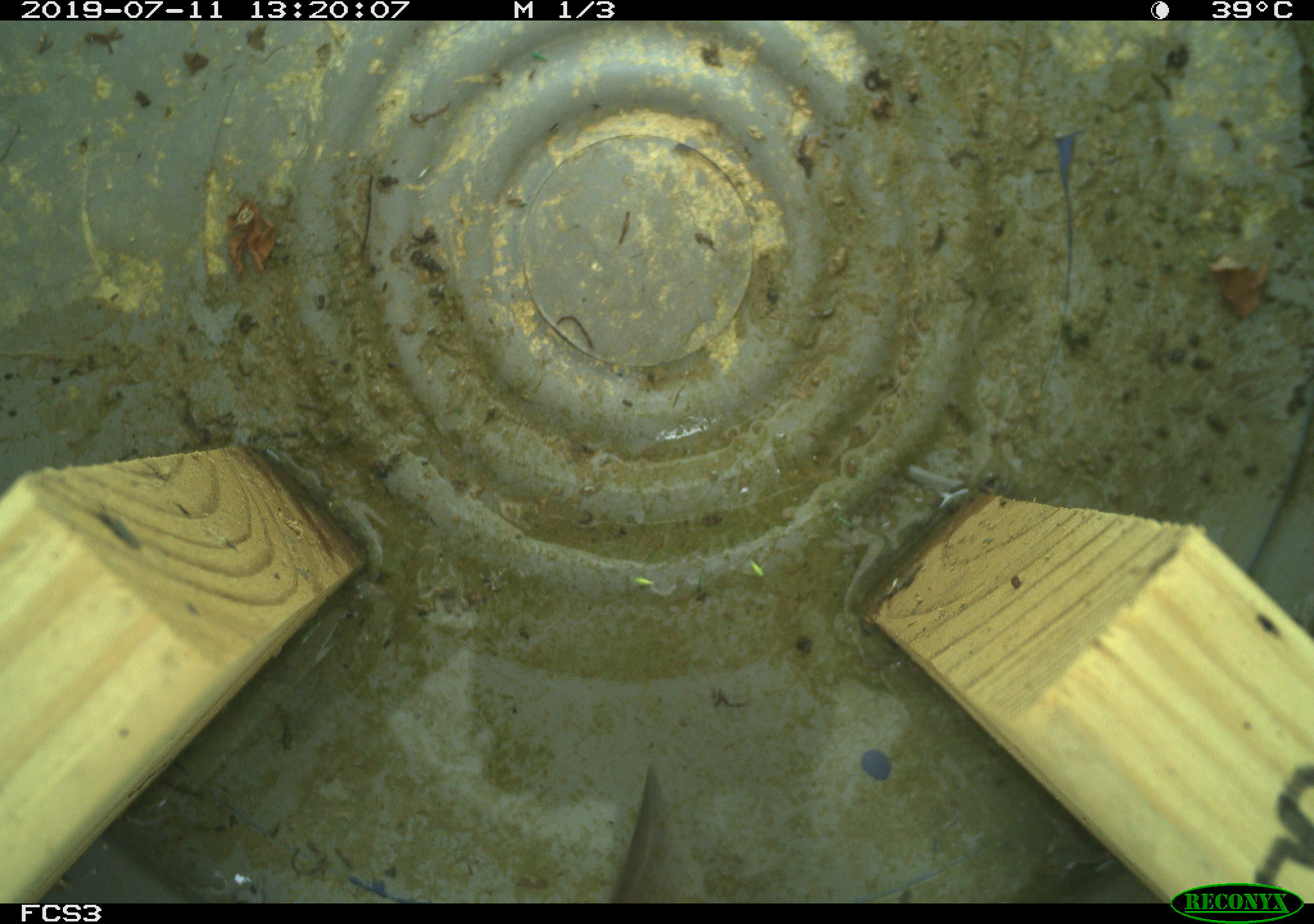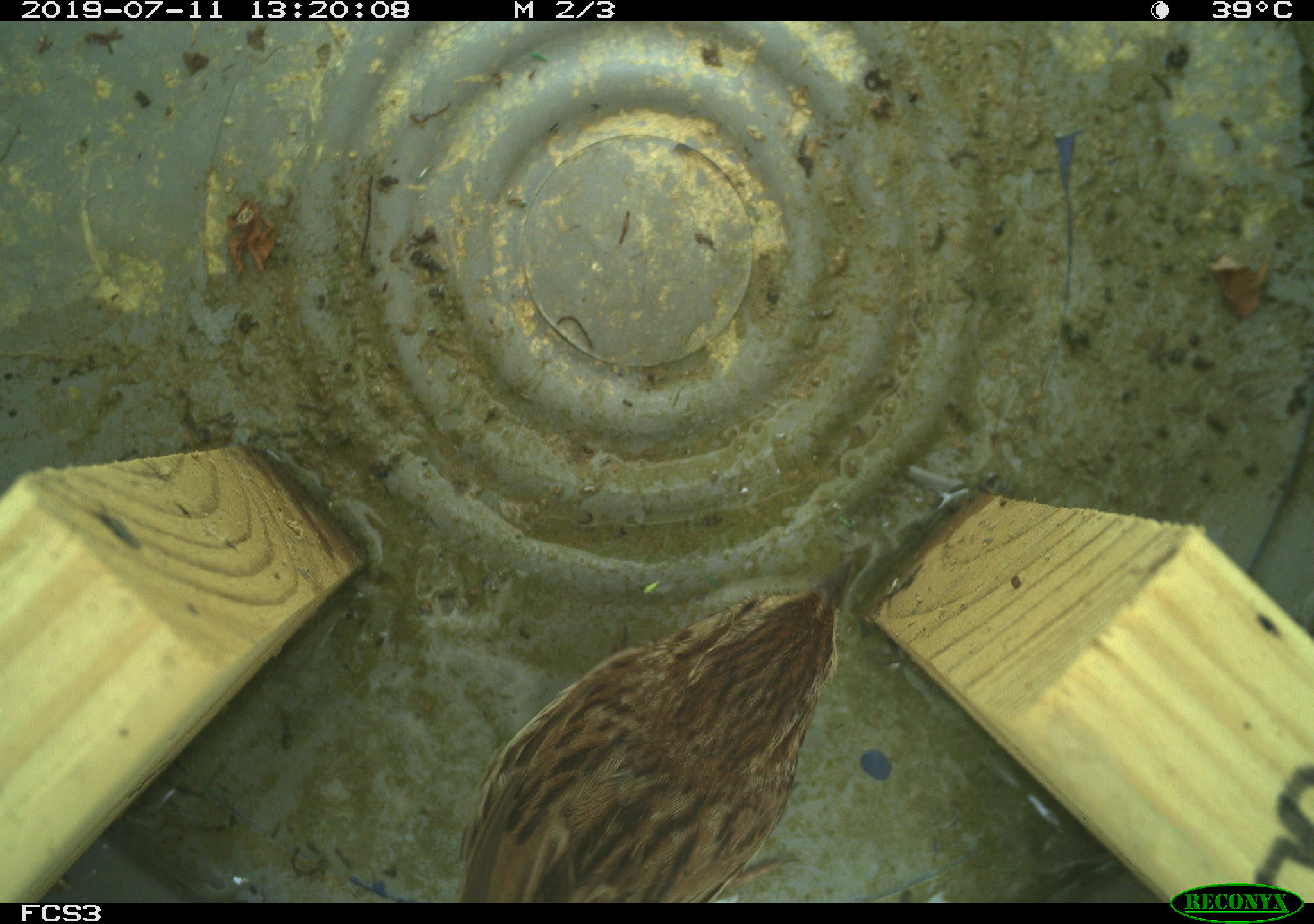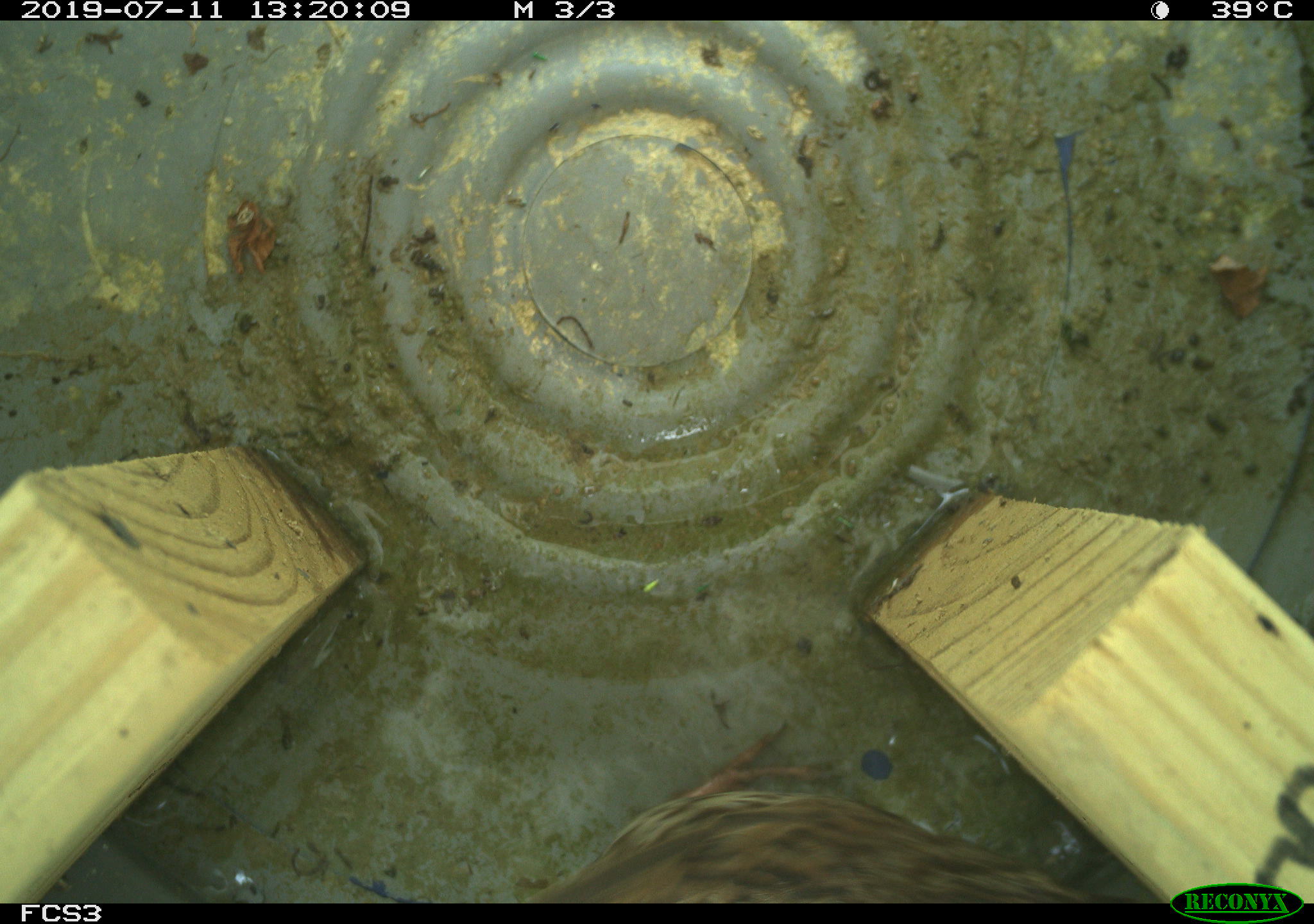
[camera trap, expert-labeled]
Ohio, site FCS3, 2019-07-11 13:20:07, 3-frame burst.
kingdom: Animalia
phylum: Chordata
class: Aves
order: Passeriformes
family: Passerellidae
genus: Melospiza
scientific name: Melospiza melodia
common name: song sparrow